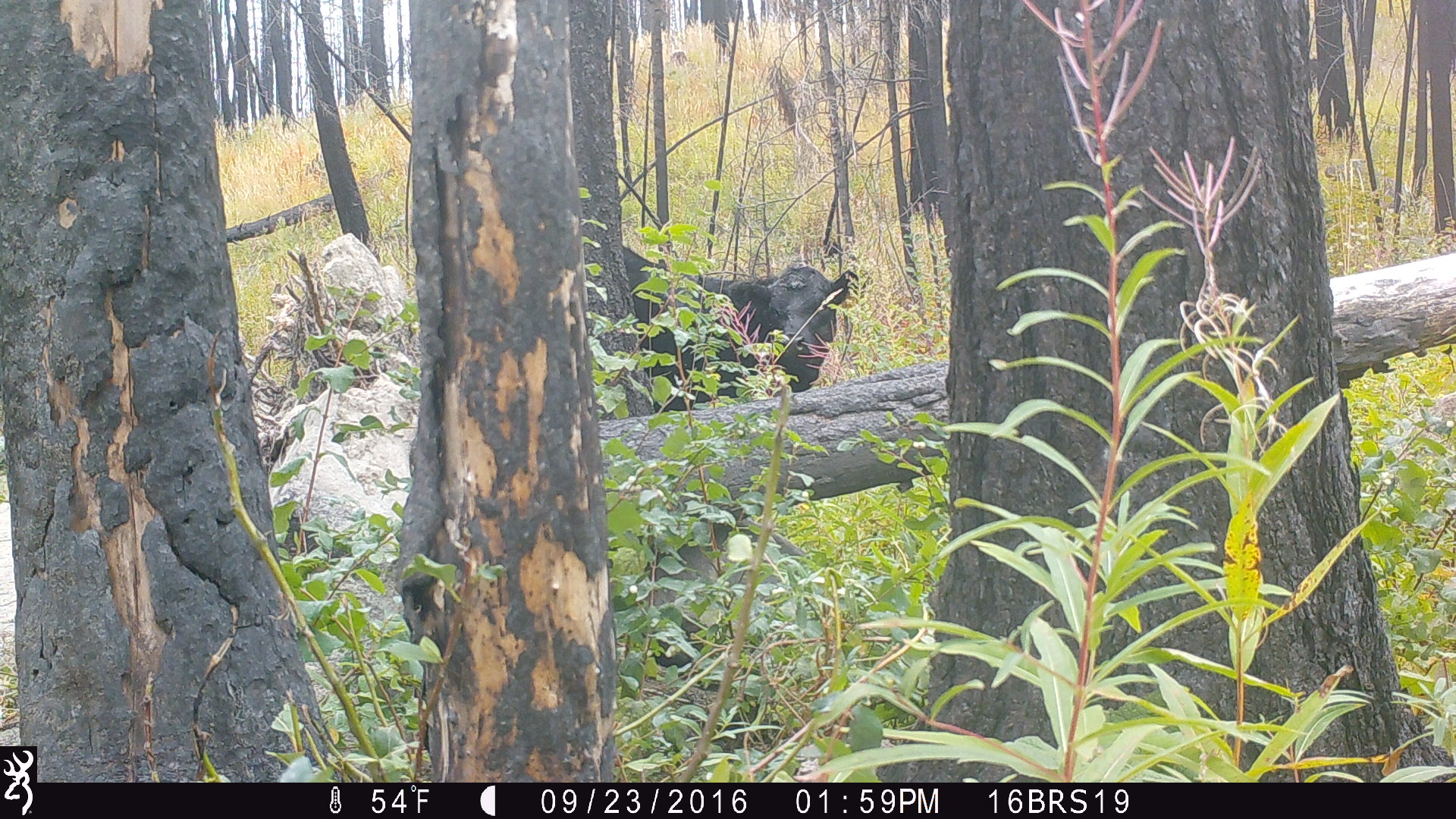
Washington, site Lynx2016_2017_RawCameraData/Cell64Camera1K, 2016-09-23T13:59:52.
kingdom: Animalia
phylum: Chordata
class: Mammalia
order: Artiodactyla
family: Bovidae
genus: Bos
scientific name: Bos taurus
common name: domestic cattle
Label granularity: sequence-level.